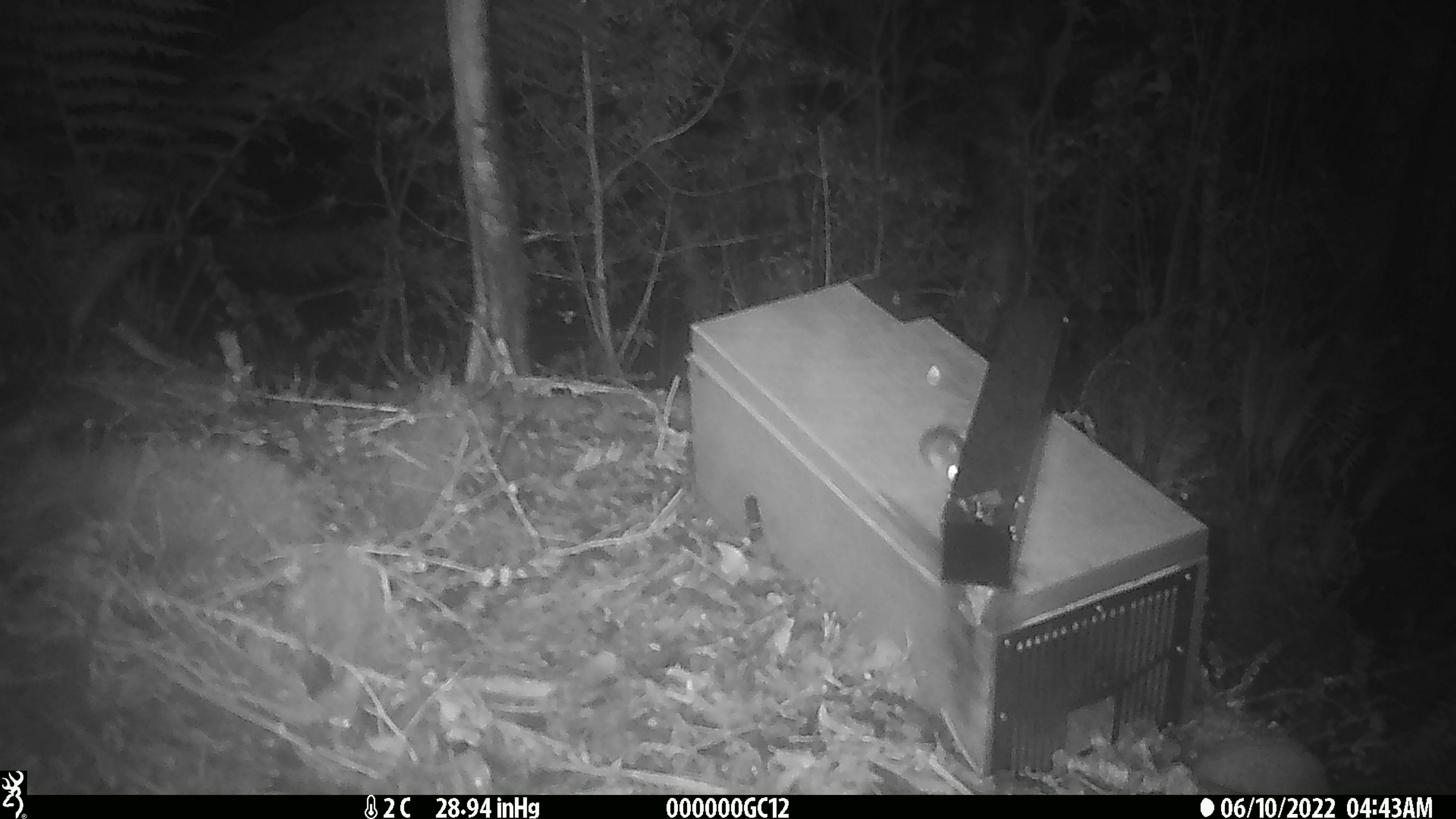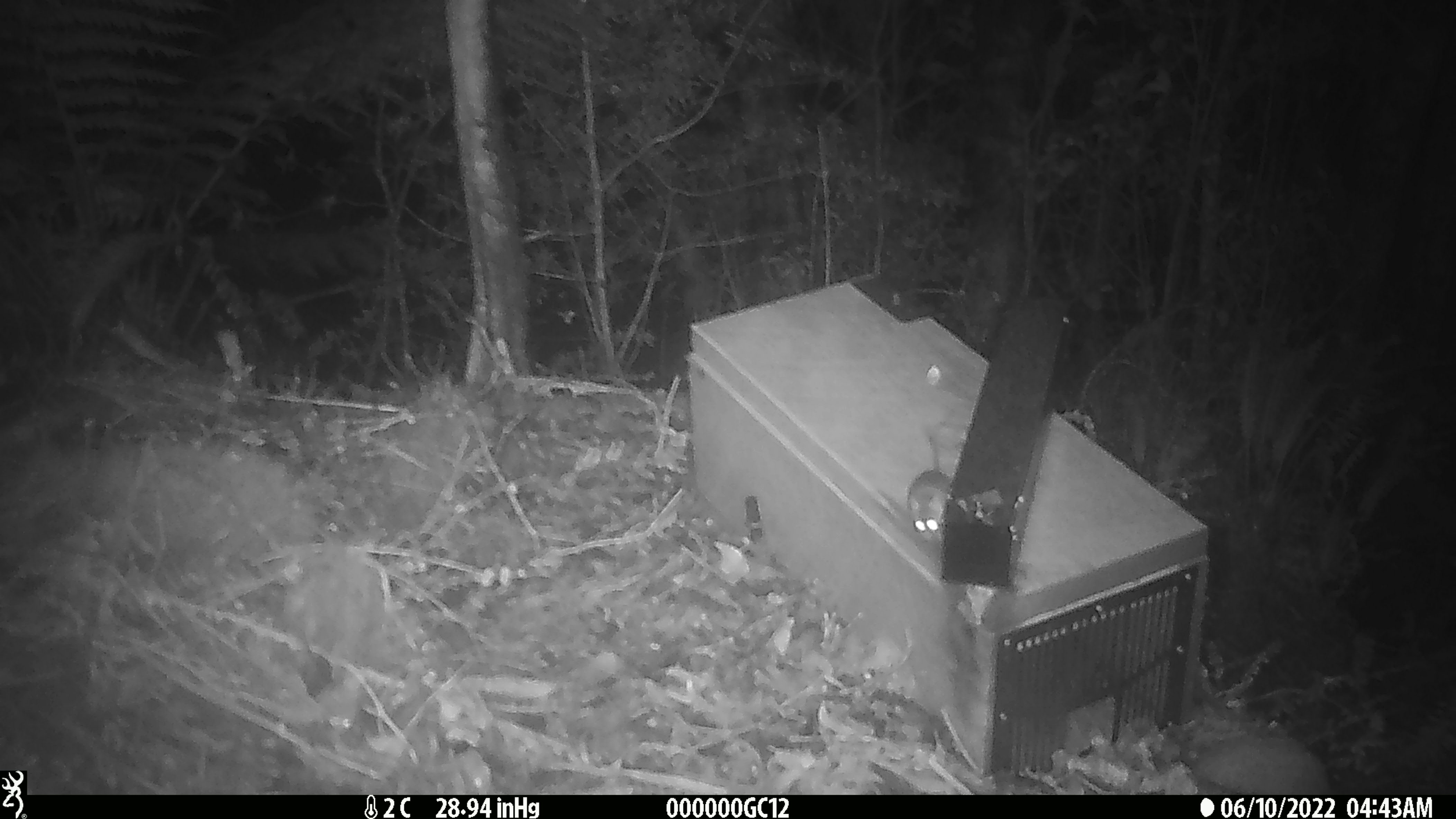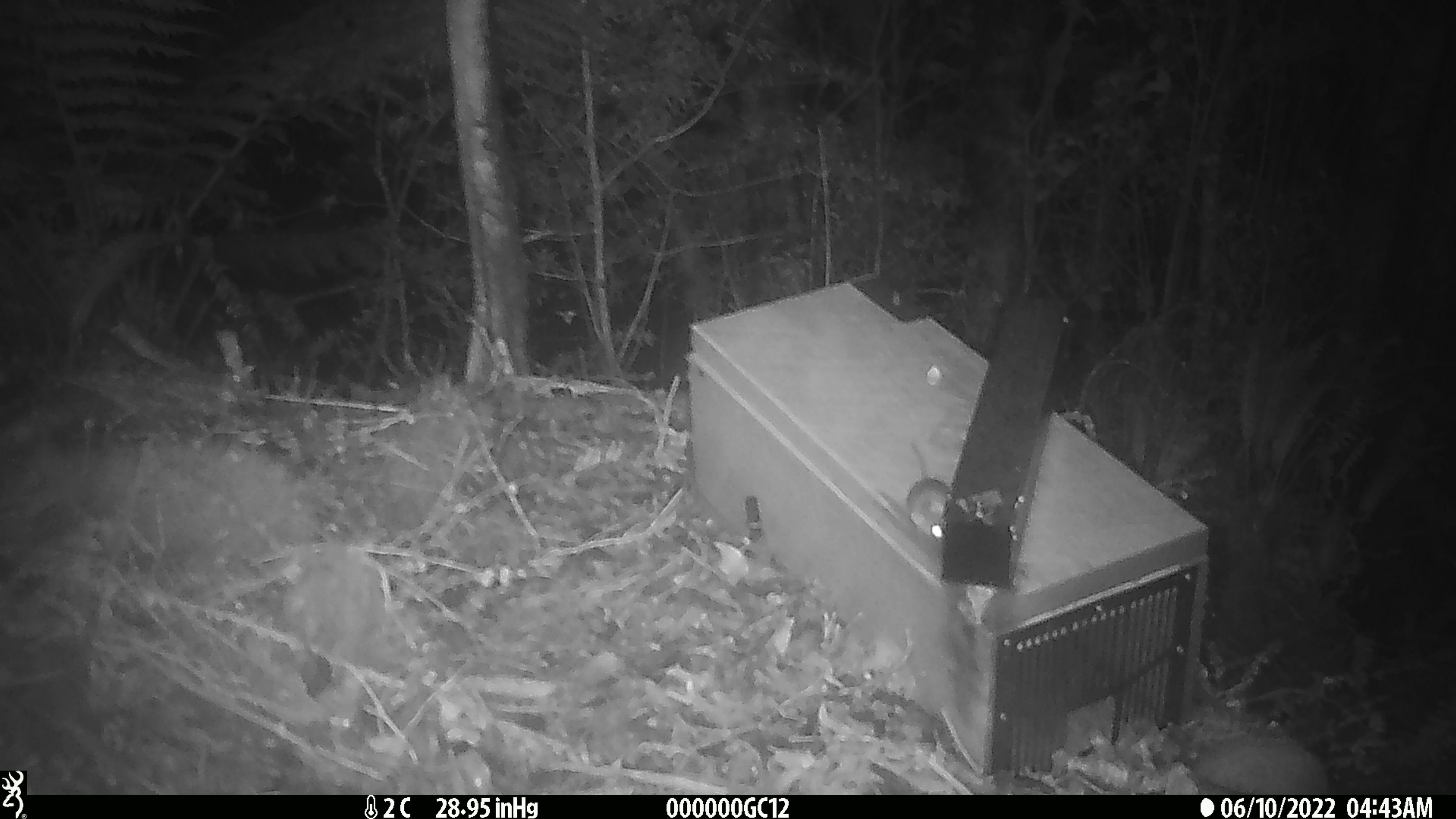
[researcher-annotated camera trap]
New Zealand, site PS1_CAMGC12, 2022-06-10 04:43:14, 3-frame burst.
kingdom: Animalia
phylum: Chordata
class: Mammalia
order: Rodentia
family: Muridae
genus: Mus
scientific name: Mus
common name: mouse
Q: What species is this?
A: Mouse (Mus).